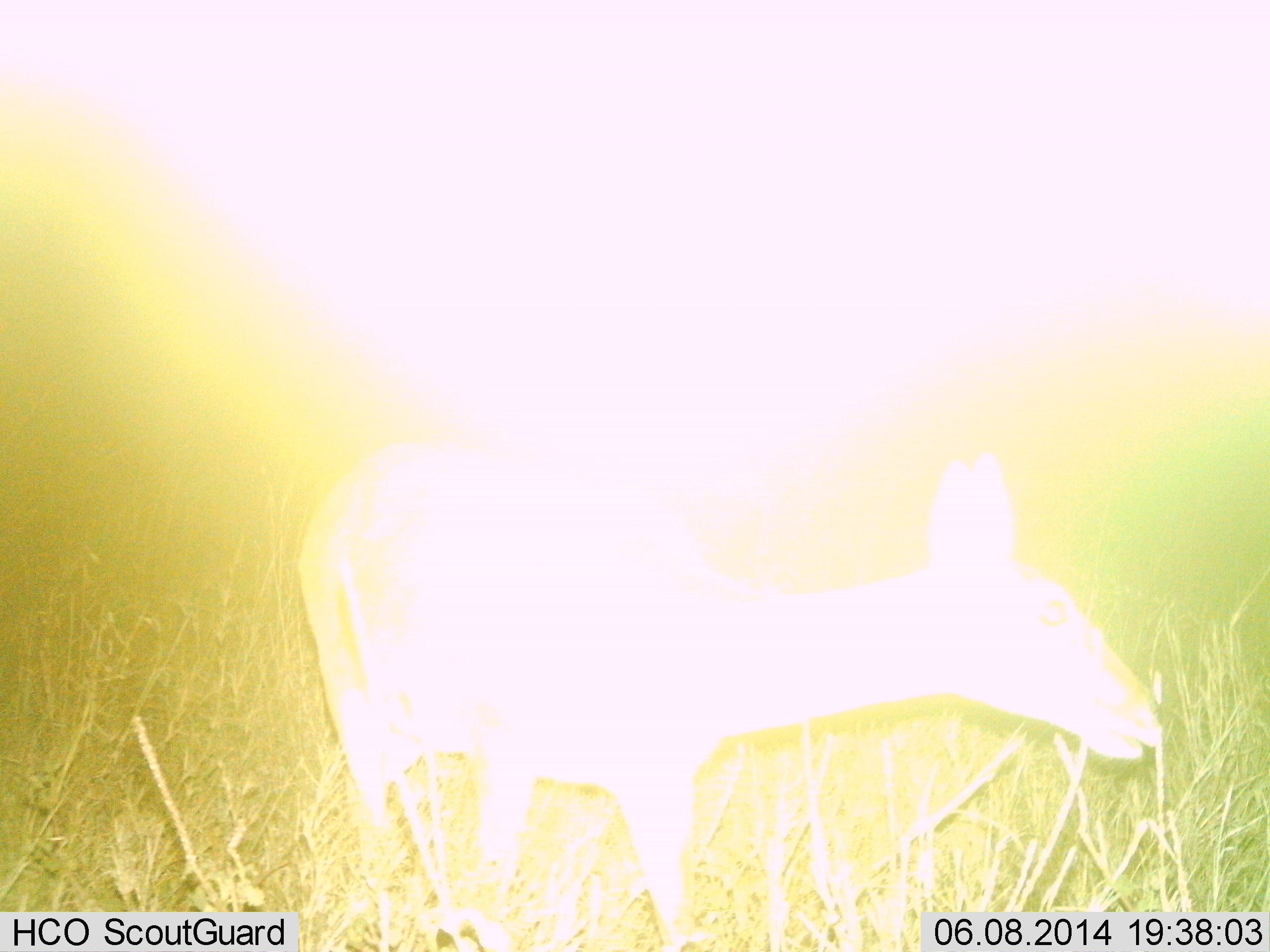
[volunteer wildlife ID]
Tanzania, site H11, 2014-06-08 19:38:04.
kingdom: Animalia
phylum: Chordata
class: Mammalia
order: Artiodactyla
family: Bovidae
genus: Madoqua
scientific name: Madoqua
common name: dikdik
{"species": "dikdik (Madoqua)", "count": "1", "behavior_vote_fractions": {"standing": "71%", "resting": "14%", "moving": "14%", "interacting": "0%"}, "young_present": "0%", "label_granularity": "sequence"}